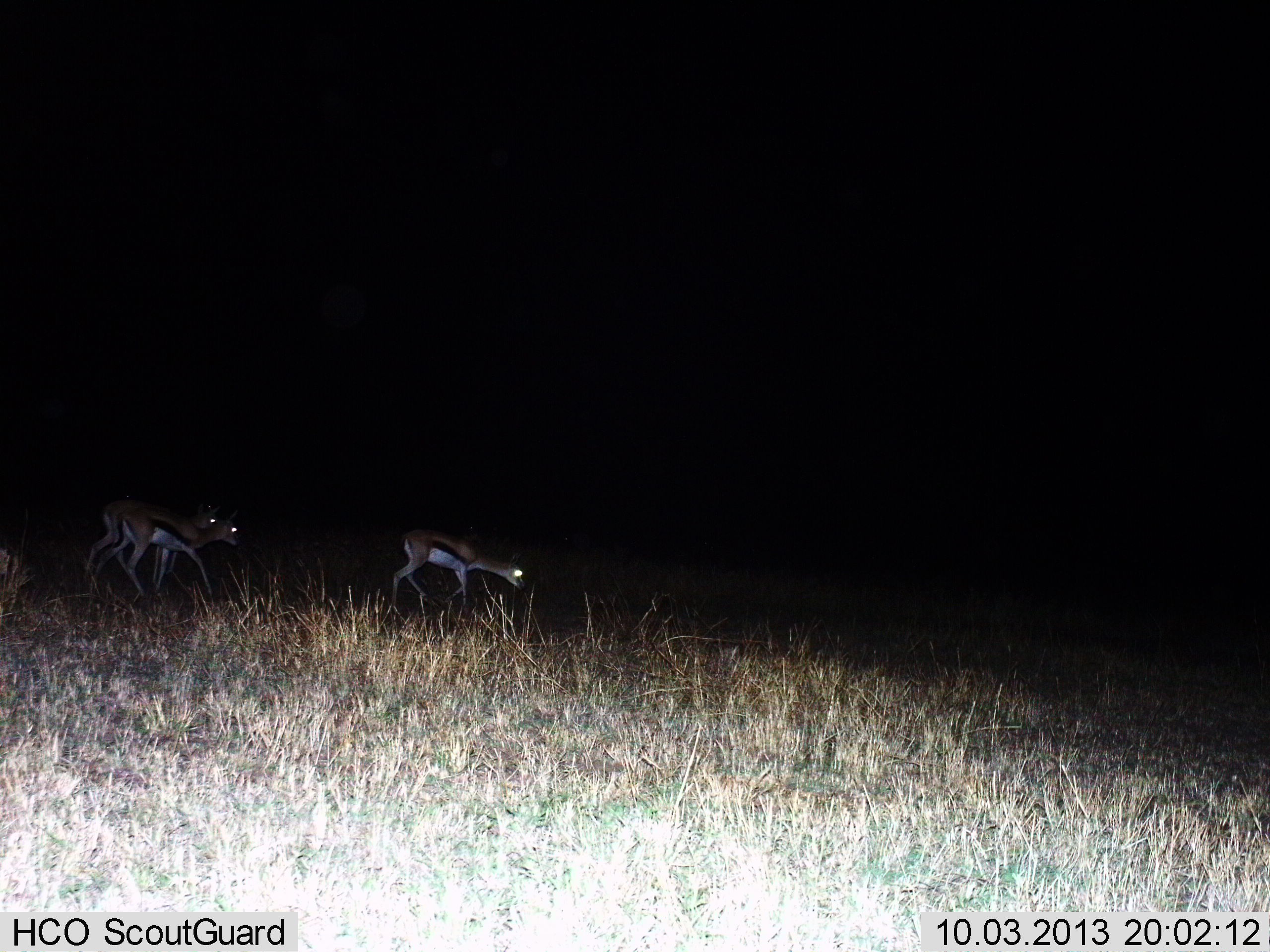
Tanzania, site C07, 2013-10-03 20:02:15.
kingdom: Animalia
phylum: Chordata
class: Mammalia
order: Artiodactyla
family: Bovidae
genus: Eudorcas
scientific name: Eudorcas thomsonii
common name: thomson's gazelle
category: gazellethomsons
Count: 3.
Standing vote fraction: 14%.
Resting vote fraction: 0%.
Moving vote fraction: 86%.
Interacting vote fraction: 0%.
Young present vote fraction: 0%.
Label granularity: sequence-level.